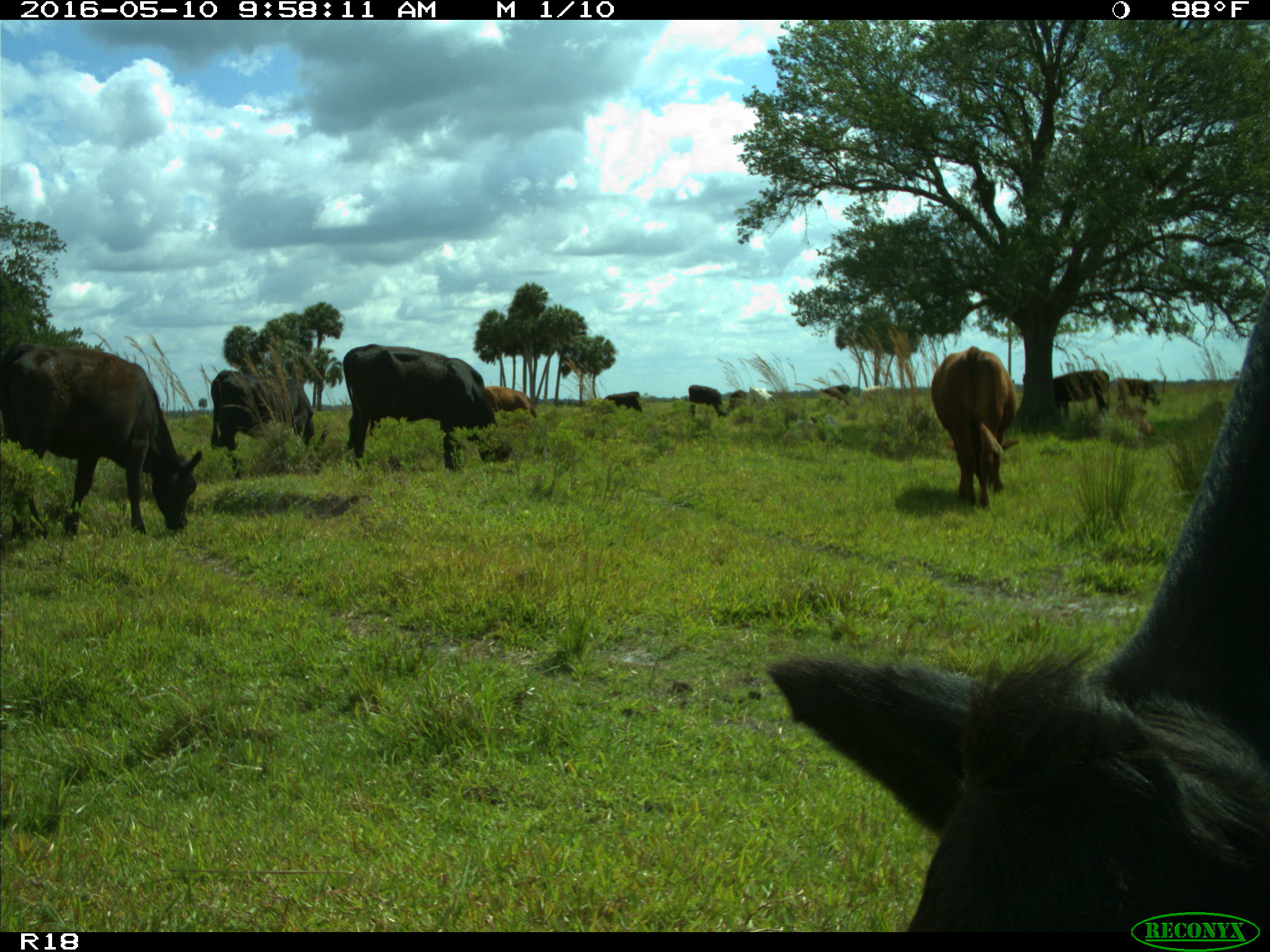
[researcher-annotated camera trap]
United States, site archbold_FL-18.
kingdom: Animalia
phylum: Chordata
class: Mammalia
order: Artiodactyla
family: Bovidae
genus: Bos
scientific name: Bos taurus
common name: domestic cow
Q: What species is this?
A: Bos taurus (domestic cow).